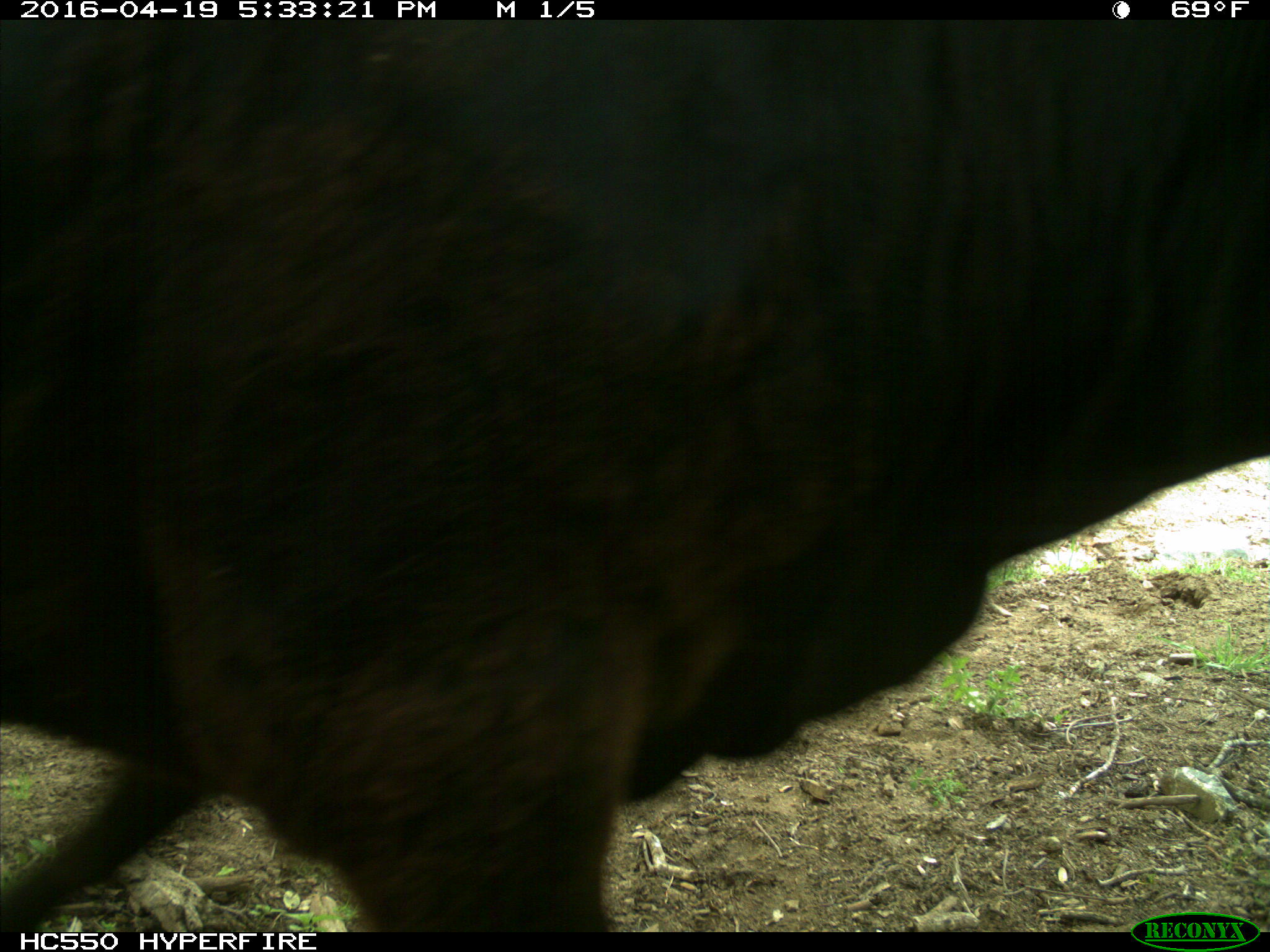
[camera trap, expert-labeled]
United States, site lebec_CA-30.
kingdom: Animalia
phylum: Chordata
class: Mammalia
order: Artiodactyla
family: Bovidae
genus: Bos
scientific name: Bos taurus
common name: domestic cow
Bos taurus (domestic cow).